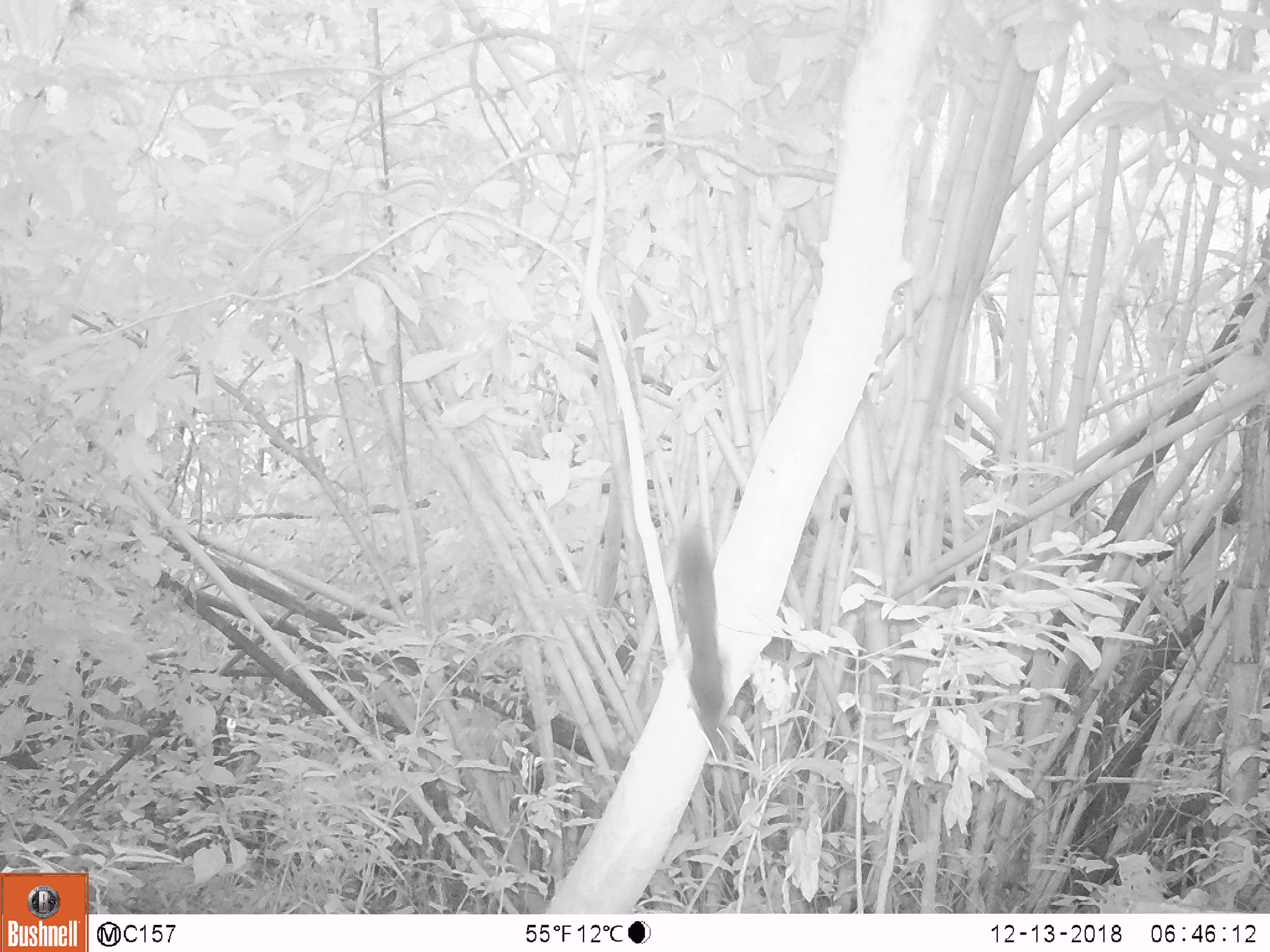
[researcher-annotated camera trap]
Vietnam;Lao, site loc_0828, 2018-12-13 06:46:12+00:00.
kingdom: Animalia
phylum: Chordata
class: Mammalia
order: Rodentia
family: Sciuridae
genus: Sciurus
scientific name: Sciurus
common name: squirrel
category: unidentified squirrel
Unidentified squirrel (squirrel) (Sciurus). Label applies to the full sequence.